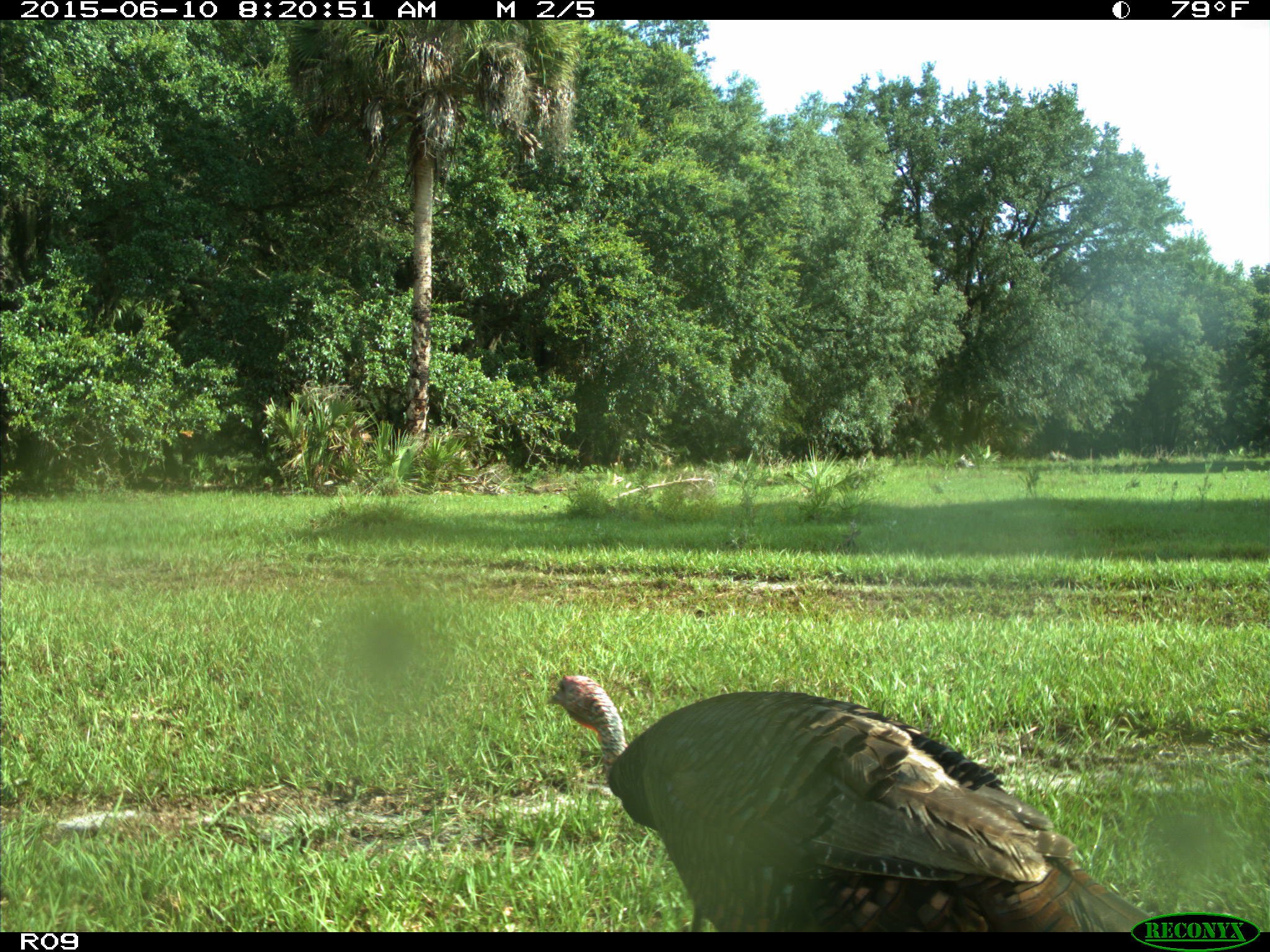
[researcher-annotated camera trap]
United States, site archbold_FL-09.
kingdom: Animalia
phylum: Chordata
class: Aves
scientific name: Aves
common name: birds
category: unidentified bird